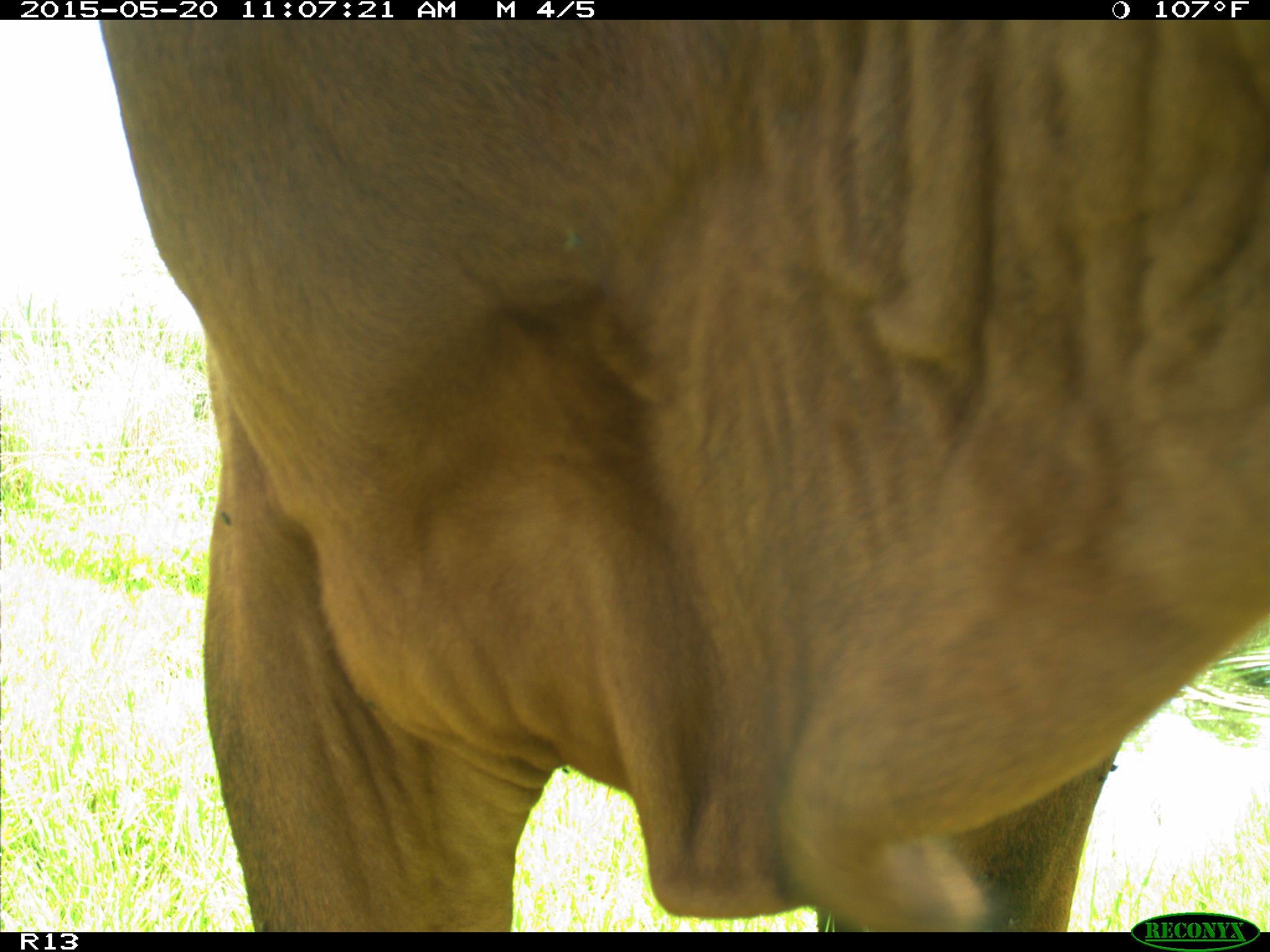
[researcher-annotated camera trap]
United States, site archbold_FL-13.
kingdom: Animalia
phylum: Chordata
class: Mammalia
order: Artiodactyla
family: Bovidae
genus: Bos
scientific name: Bos taurus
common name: domestic cow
Bos taurus (domestic cow).